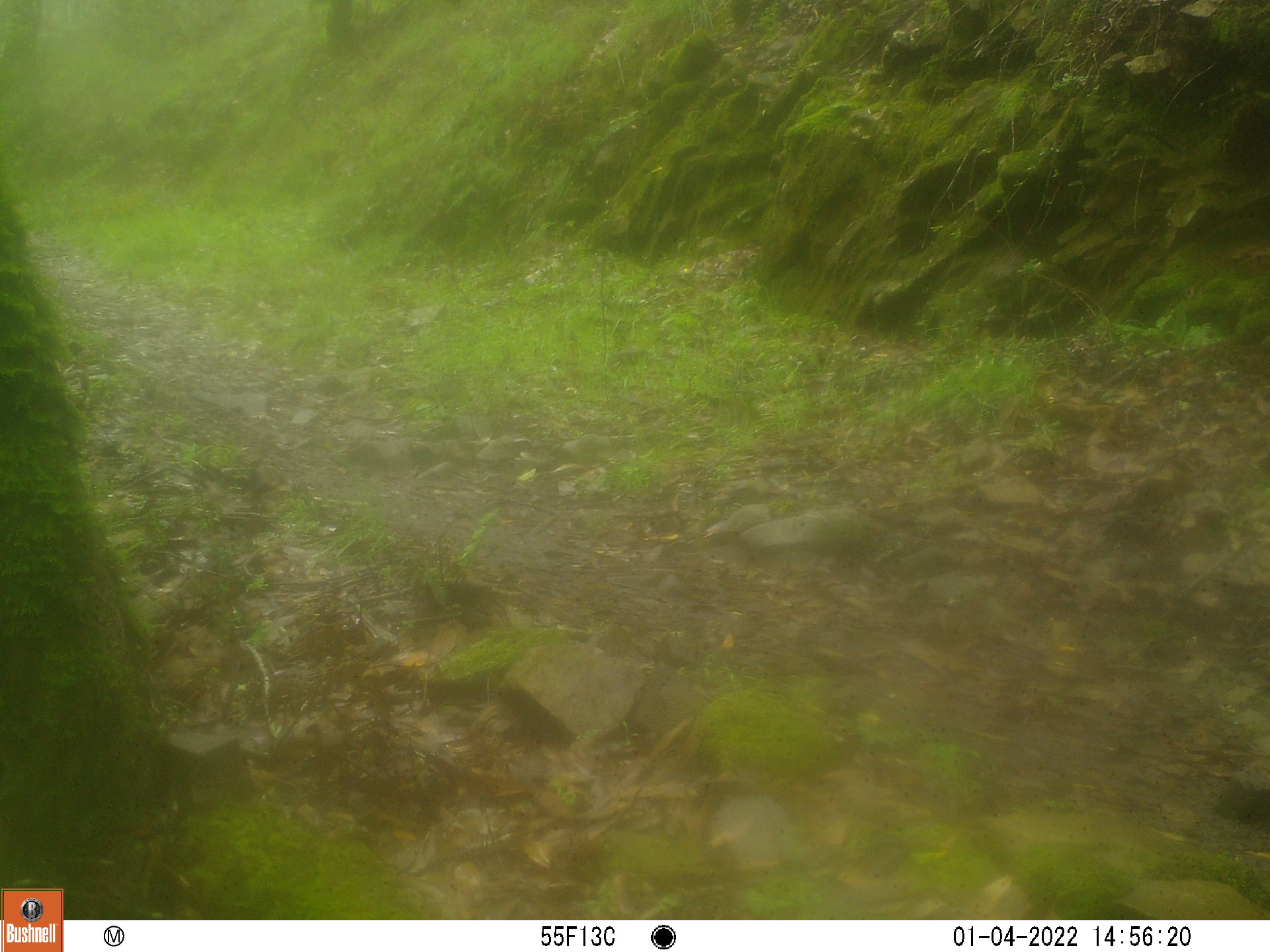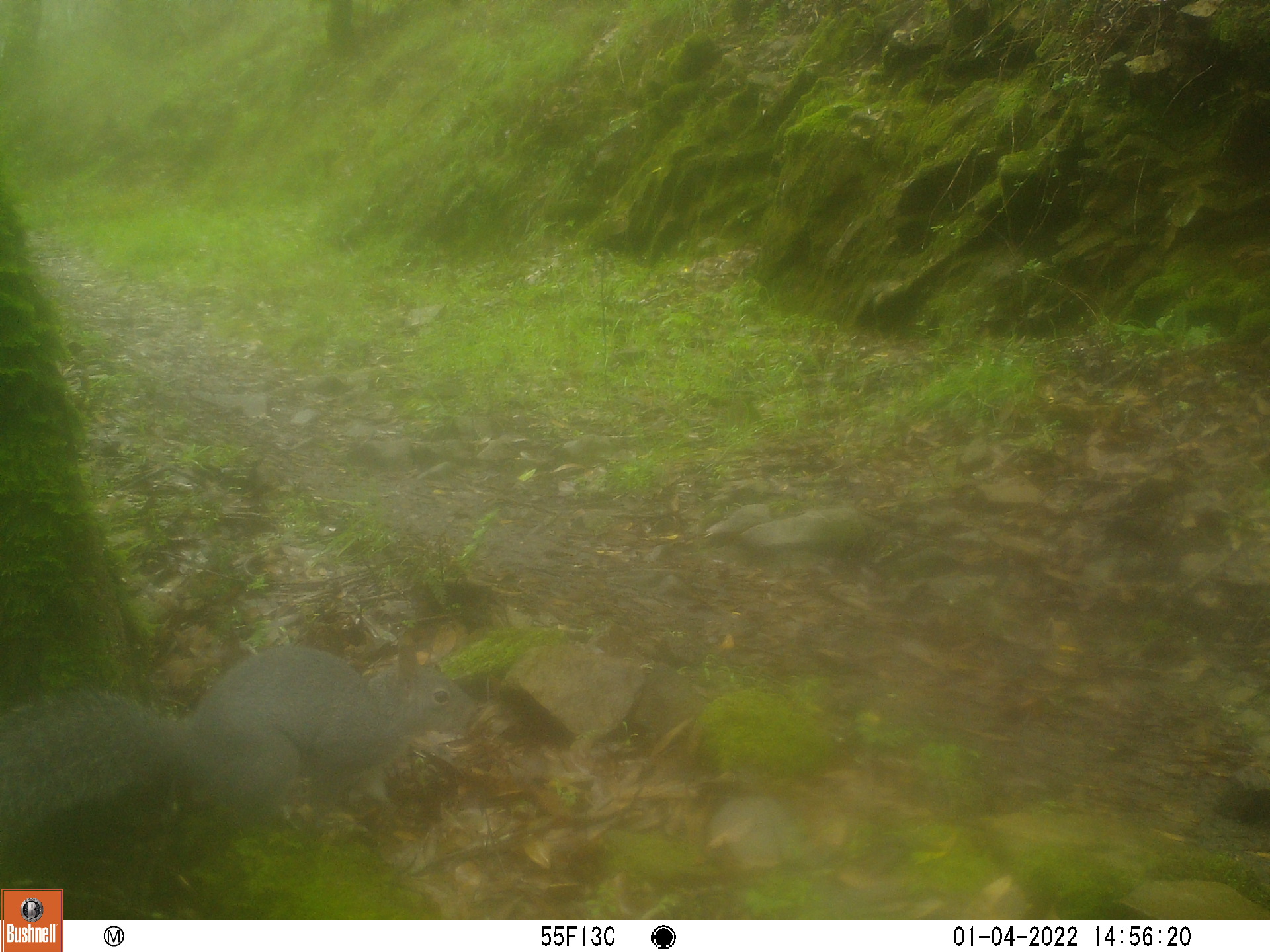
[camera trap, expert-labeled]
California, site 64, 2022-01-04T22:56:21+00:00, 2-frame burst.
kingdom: Animalia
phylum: Chordata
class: Mammalia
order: Rodentia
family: Sciuridae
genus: Sciurus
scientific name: Sciurus griseus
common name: western gray squirrel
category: western grey squirrel